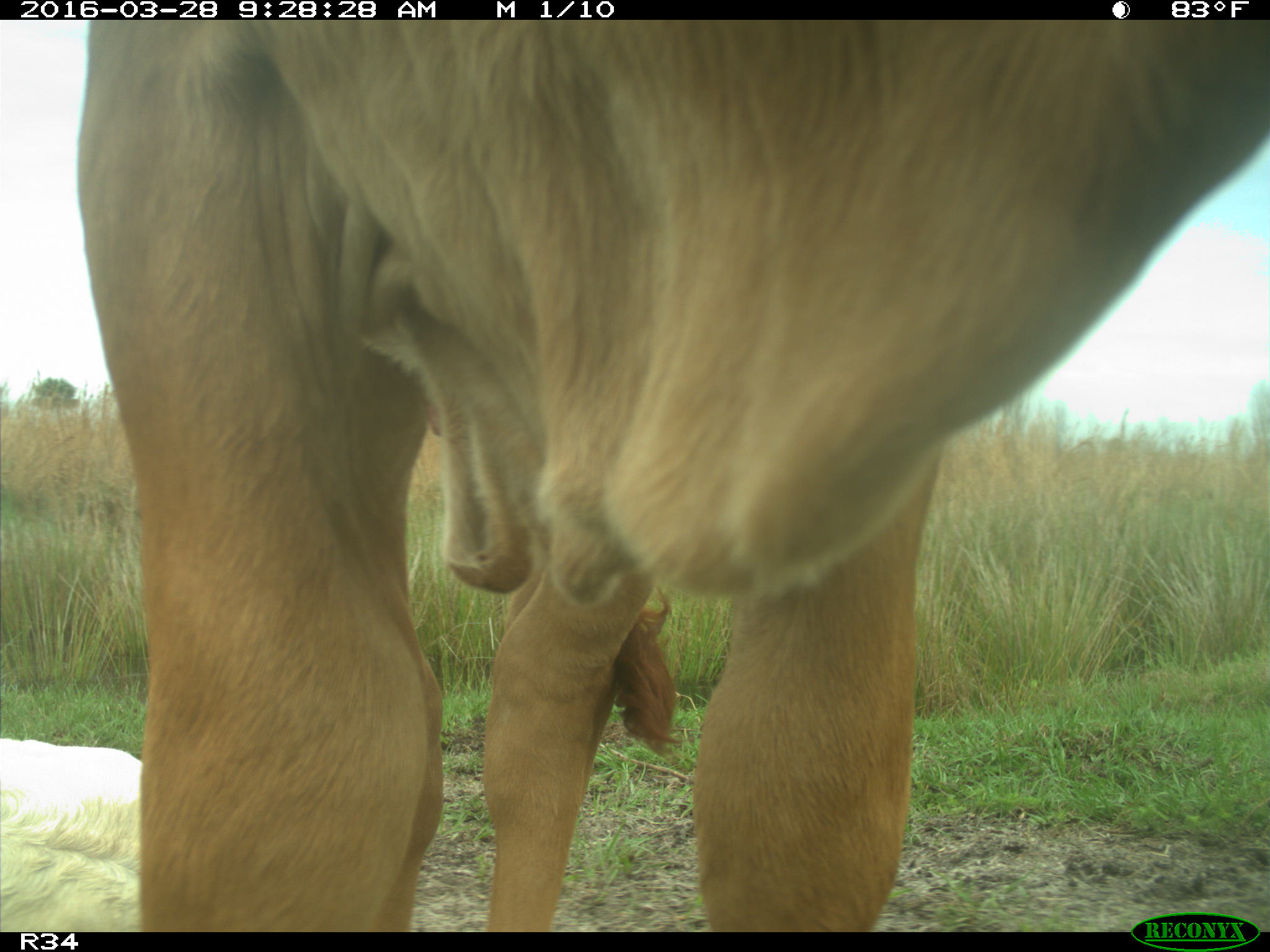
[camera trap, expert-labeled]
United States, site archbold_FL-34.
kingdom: Animalia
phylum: Chordata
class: Mammalia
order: Artiodactyla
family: Bovidae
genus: Bos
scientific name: Bos taurus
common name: domestic cow